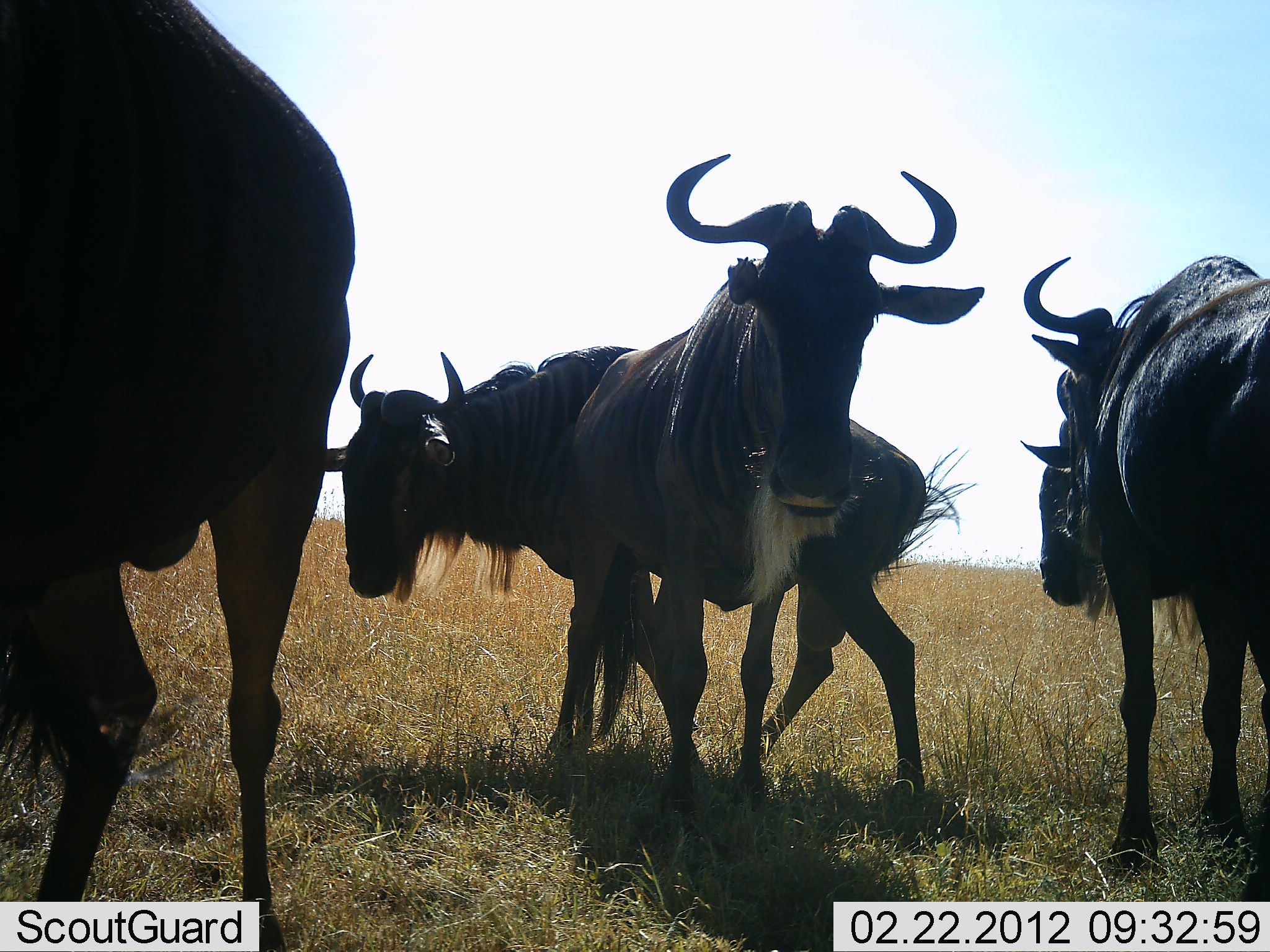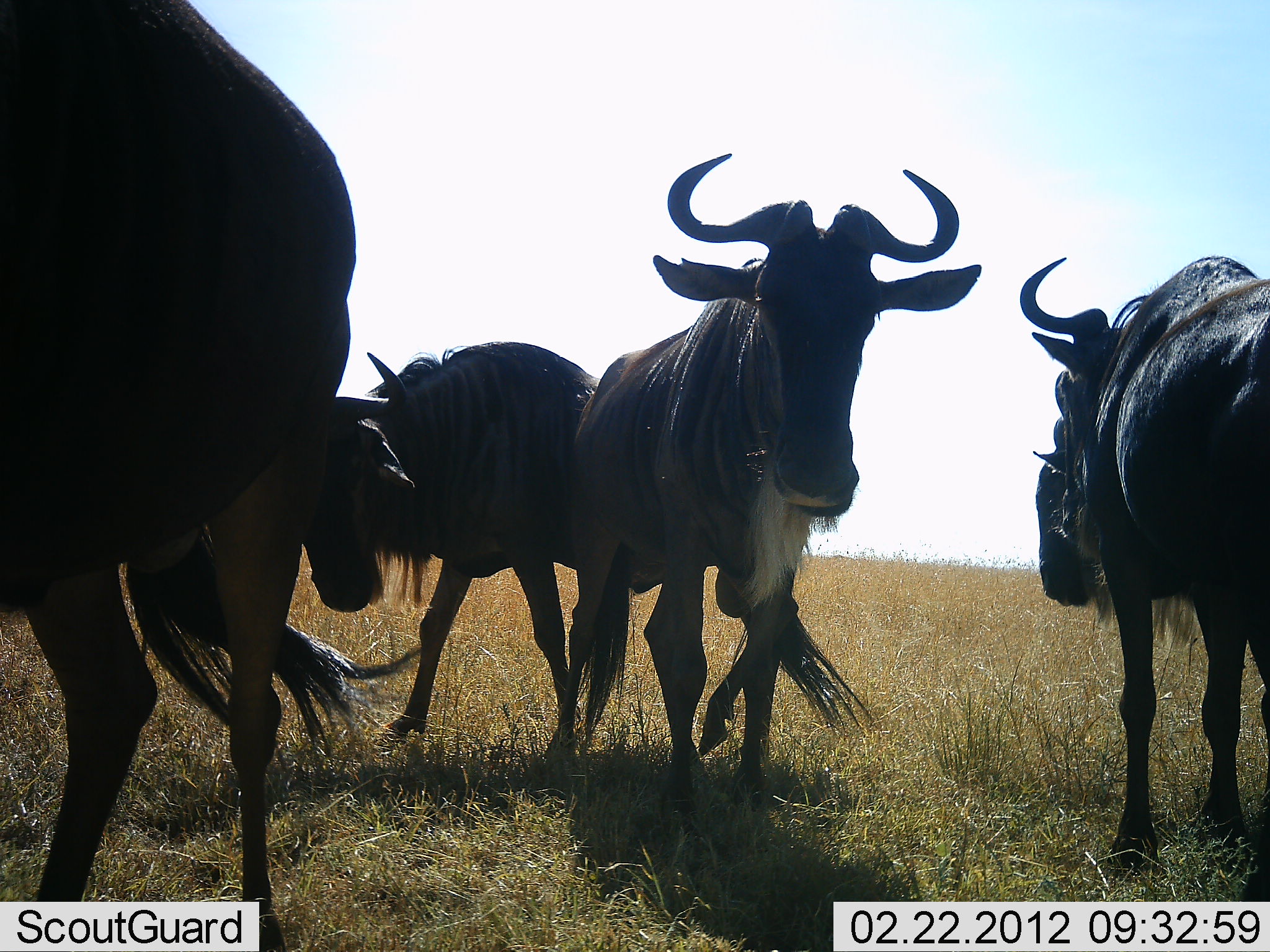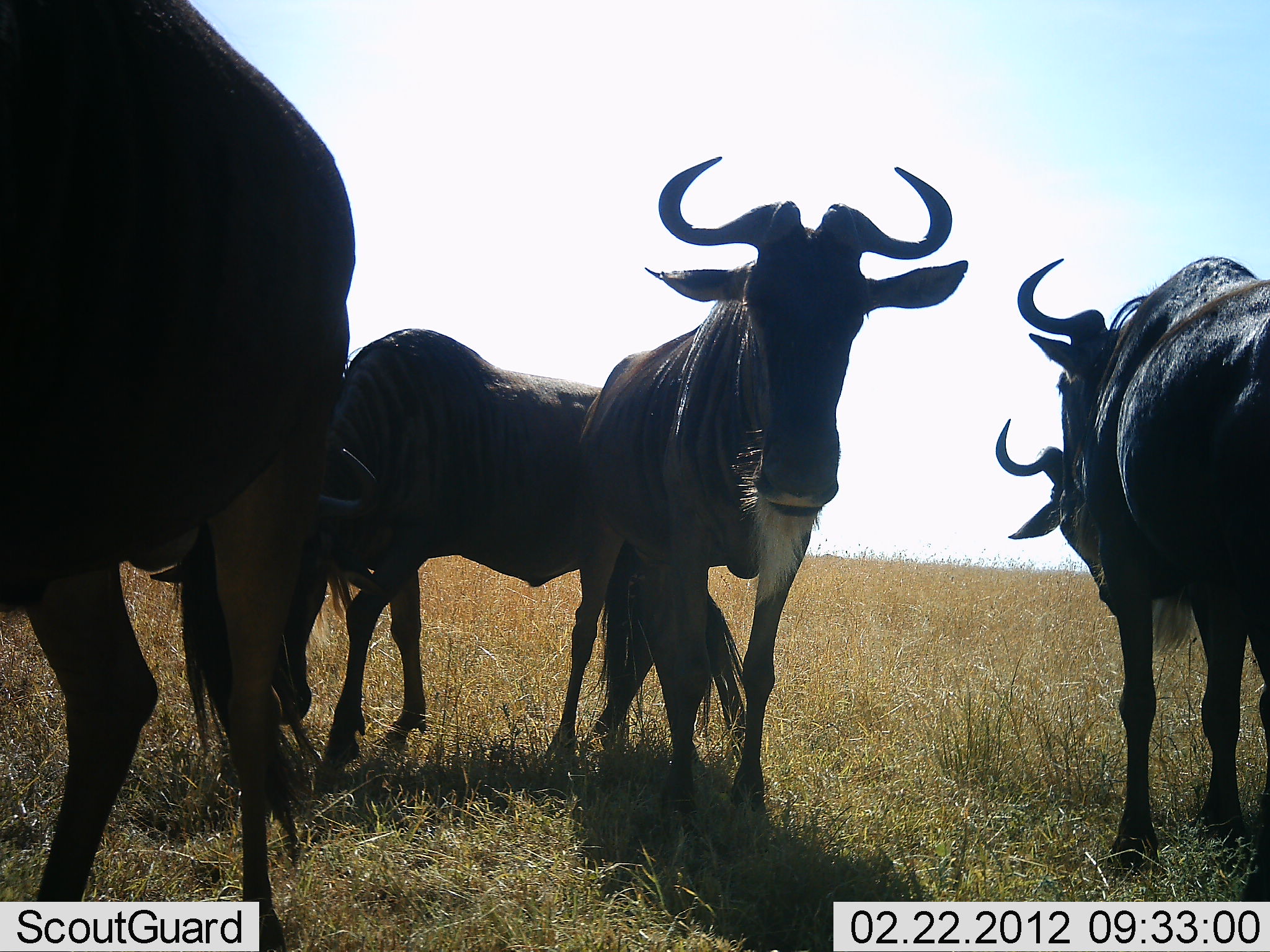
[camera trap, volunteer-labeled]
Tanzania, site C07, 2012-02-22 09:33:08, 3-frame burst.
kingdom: Animalia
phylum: Chordata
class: Mammalia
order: Artiodactyla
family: Bovidae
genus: Connochaetes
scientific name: Connochaetes taurinus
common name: blue wildebeest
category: wildebeest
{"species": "wildebeest (blue wildebeest) (Connochaetes taurinus)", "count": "5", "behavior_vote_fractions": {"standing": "92%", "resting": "0%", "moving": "69%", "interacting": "8%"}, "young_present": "0%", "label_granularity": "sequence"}